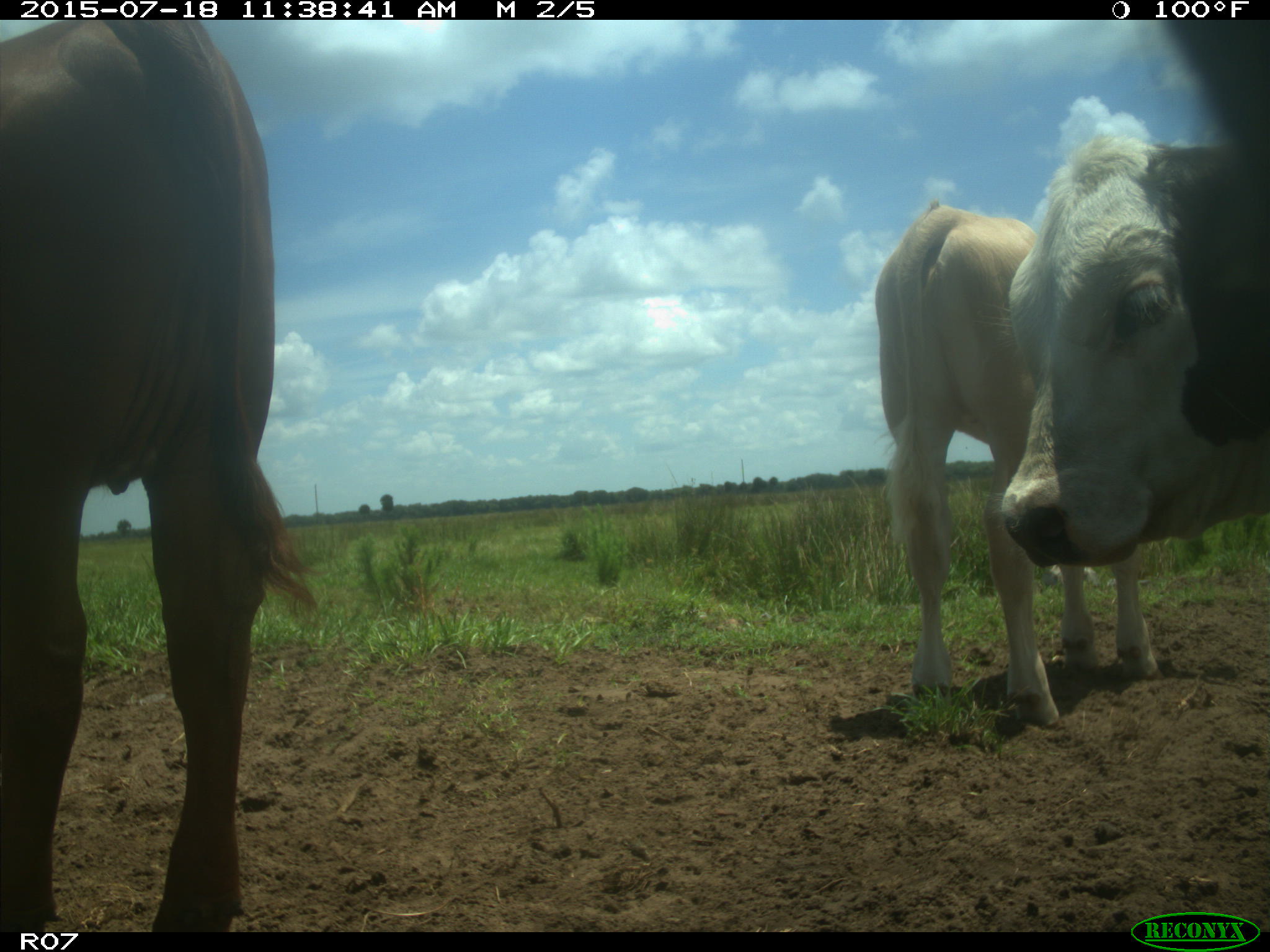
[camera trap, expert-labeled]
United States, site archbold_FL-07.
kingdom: Animalia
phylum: Chordata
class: Mammalia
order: Artiodactyla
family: Bovidae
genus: Bos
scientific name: Bos taurus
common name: domestic cow